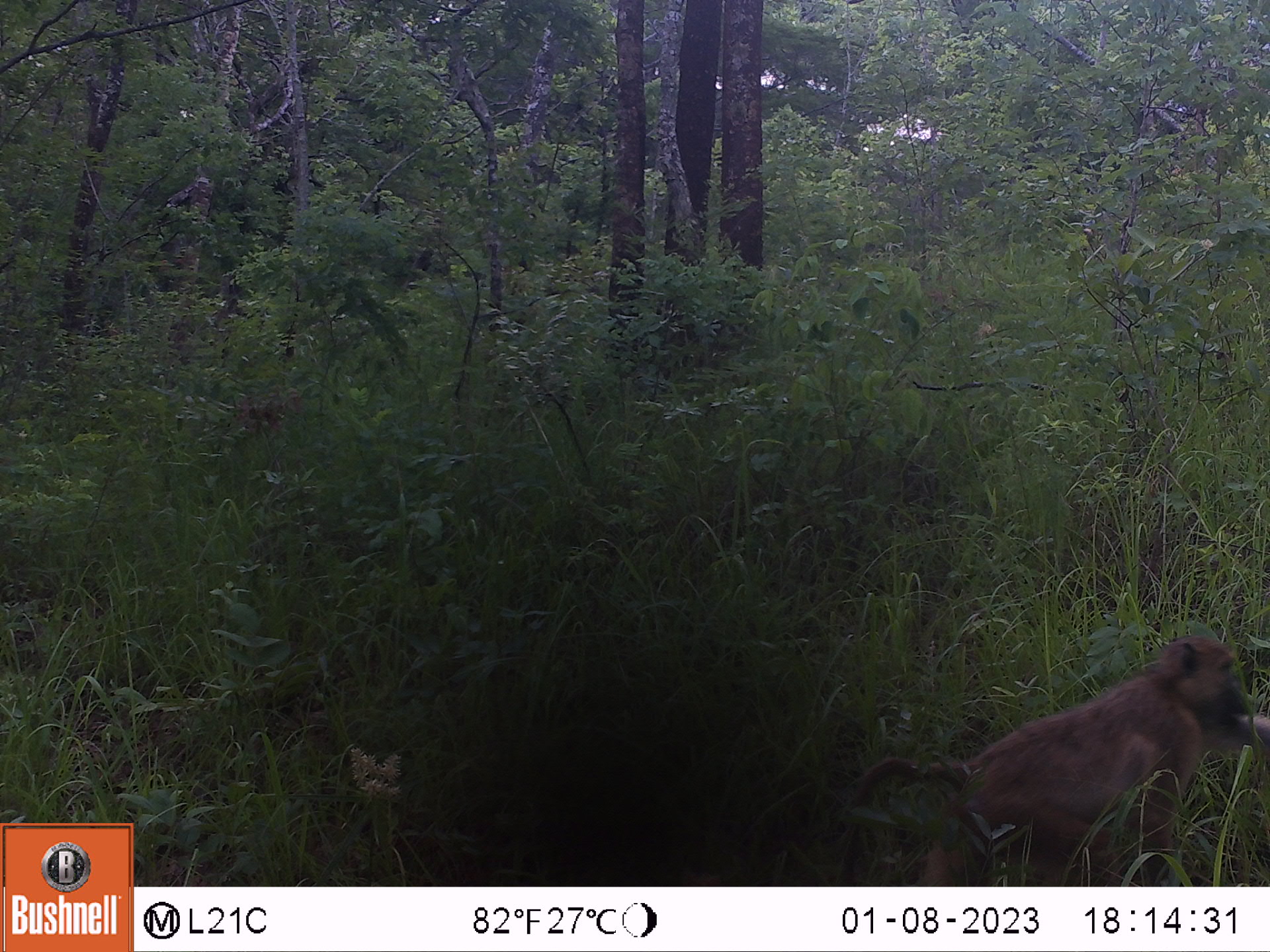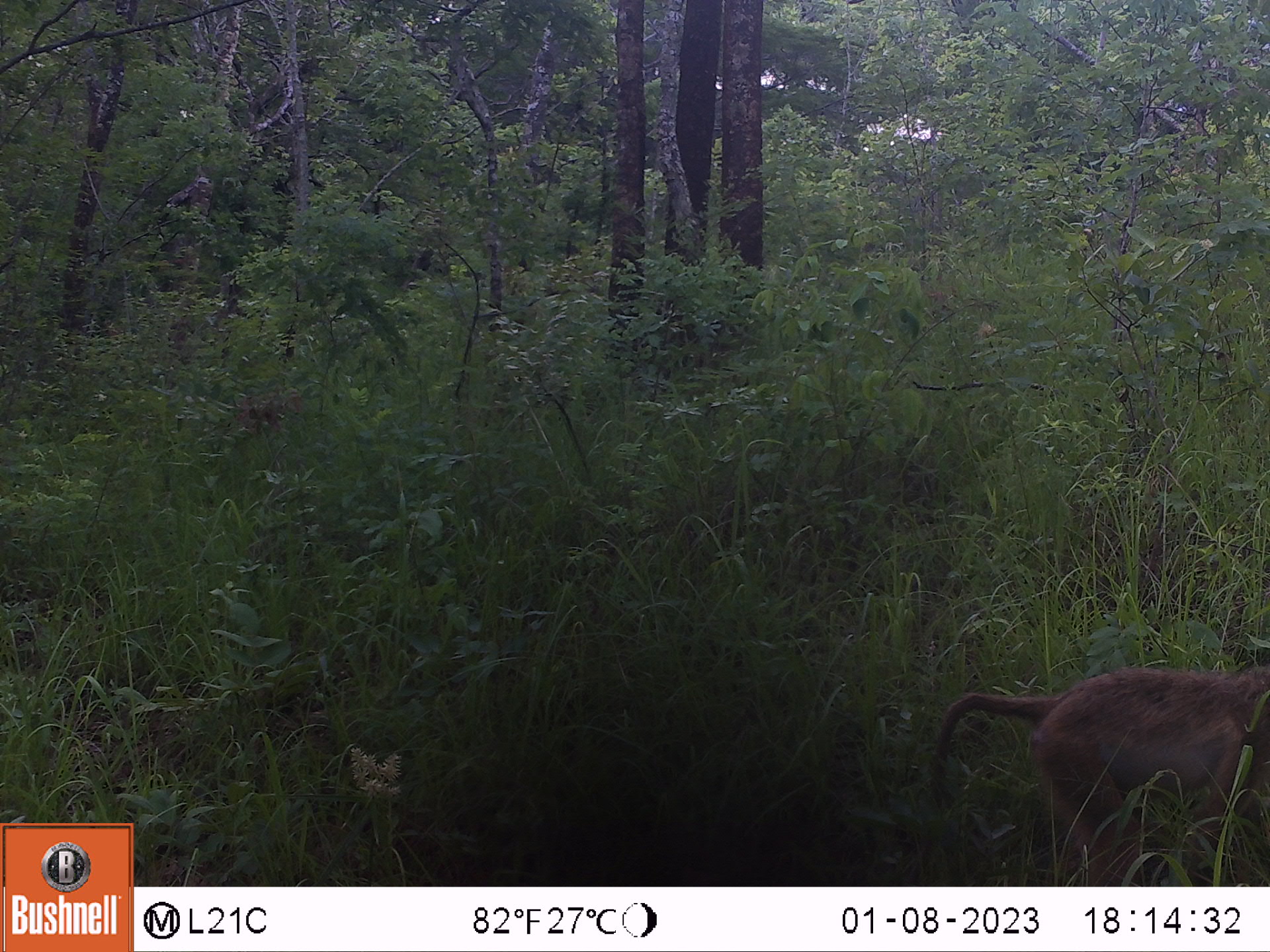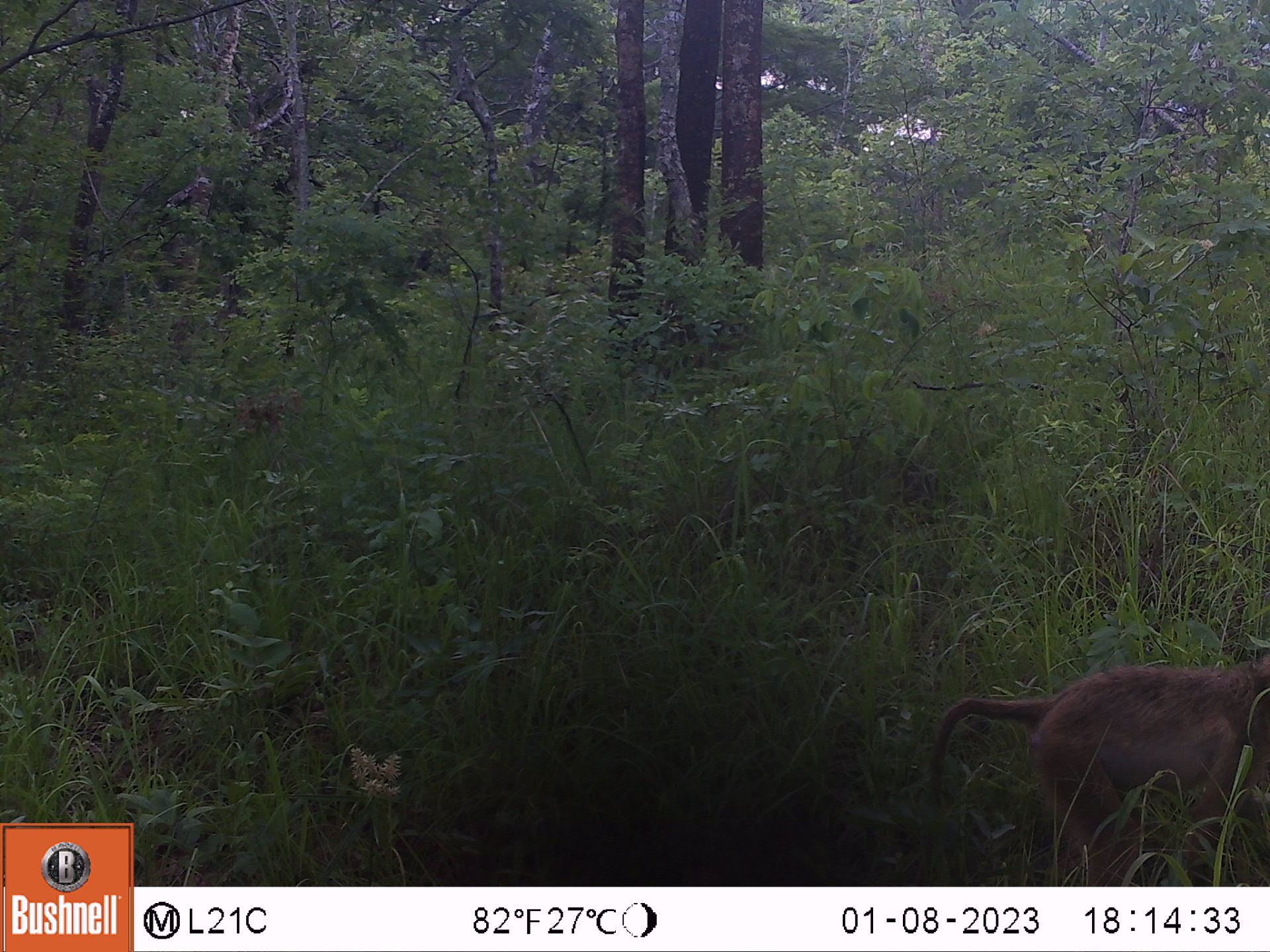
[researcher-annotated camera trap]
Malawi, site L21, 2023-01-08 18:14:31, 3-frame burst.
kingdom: Animalia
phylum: Chordata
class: Mammalia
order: Primates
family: Cercopithecidae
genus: Papio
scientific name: Papio cynocephalus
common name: yellow baboon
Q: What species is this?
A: Yellow baboon (Papio cynocephalus).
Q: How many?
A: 1.